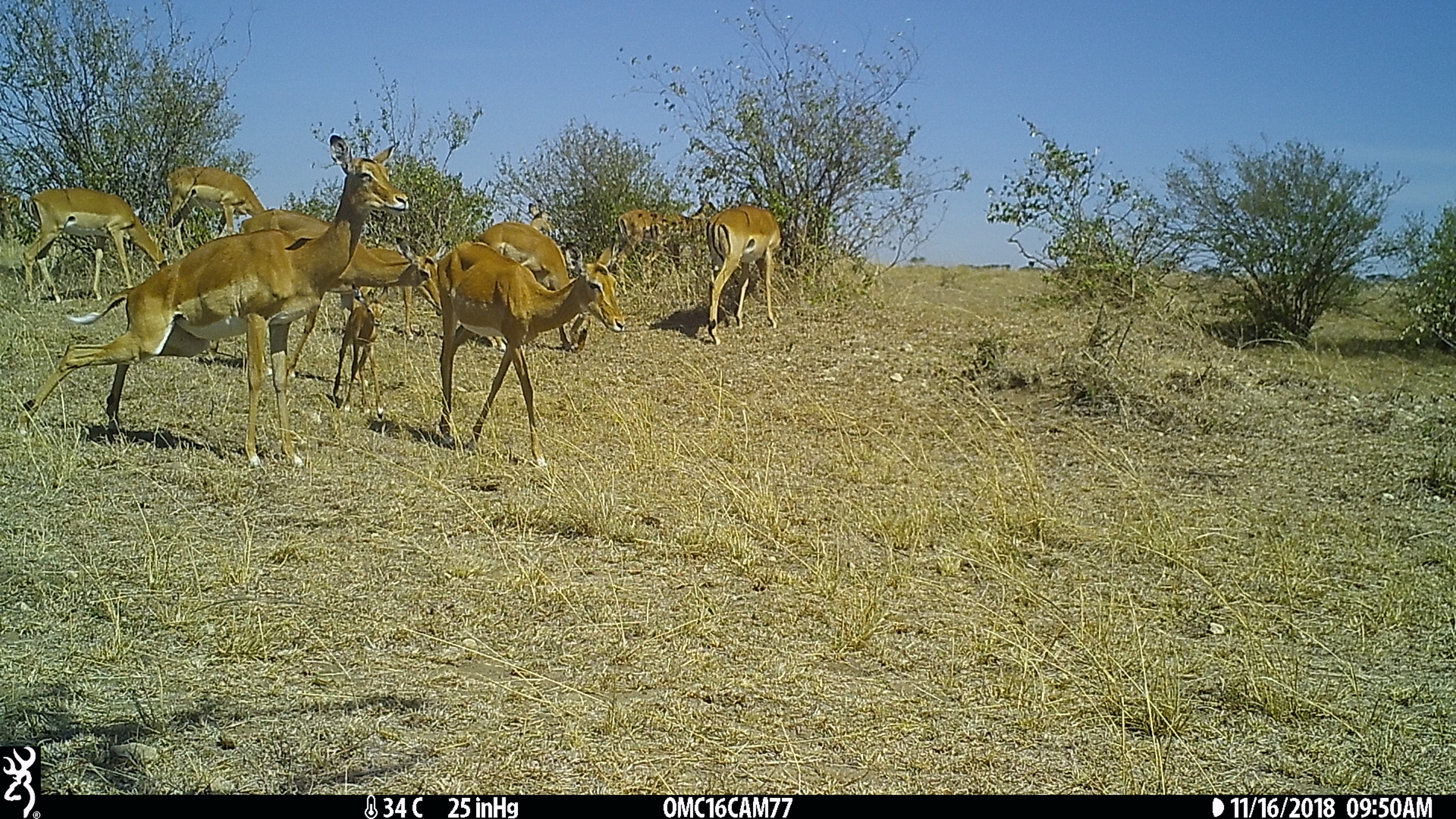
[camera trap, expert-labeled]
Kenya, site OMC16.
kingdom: Animalia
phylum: Chordata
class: Mammalia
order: Artiodactyla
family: Bovidae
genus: Aepyceros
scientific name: Aepyceros melampus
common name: impala